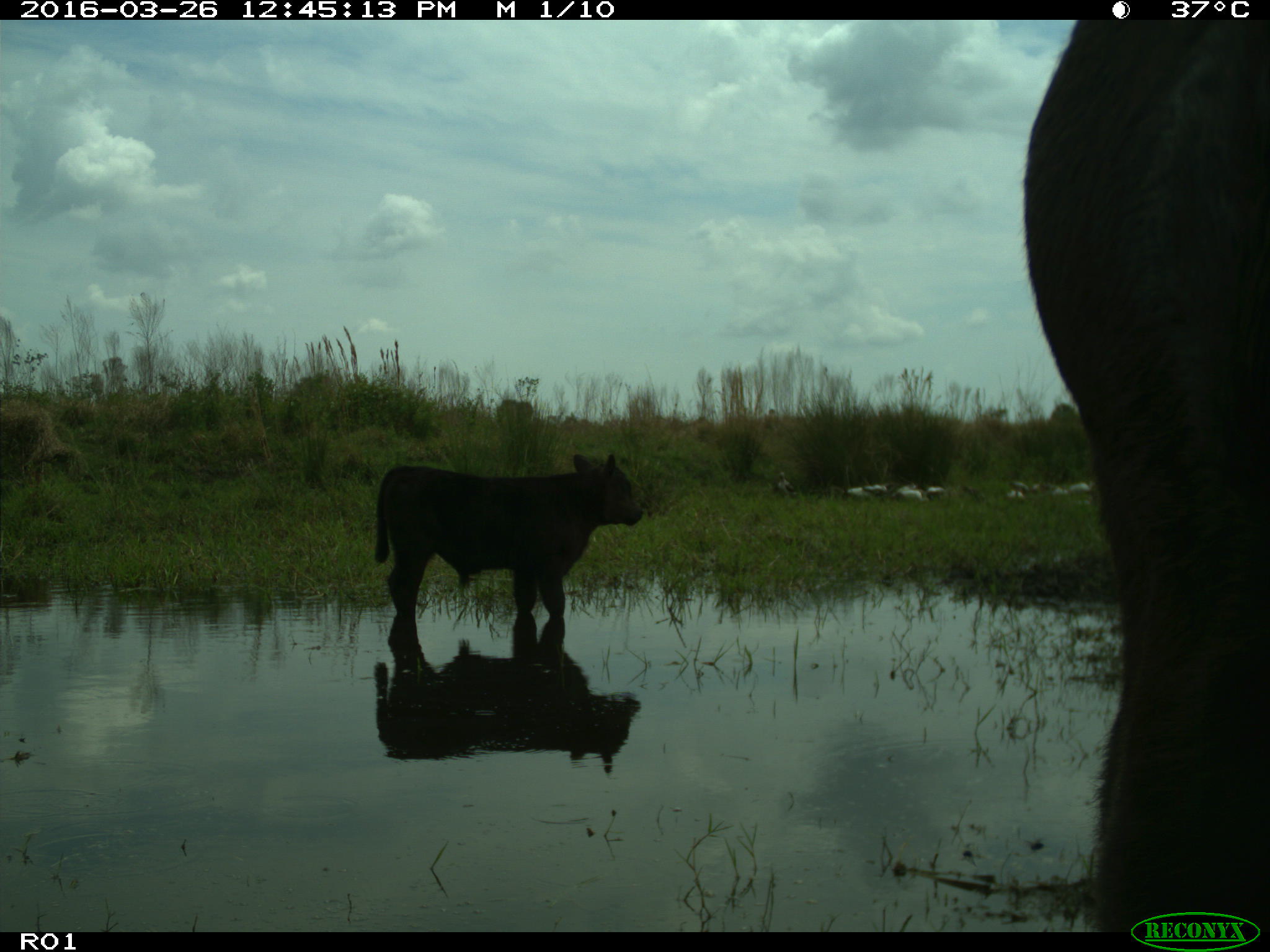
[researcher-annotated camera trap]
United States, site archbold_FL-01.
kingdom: Animalia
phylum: Chordata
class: Mammalia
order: Artiodactyla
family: Bovidae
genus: Bos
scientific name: Bos taurus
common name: domestic cow